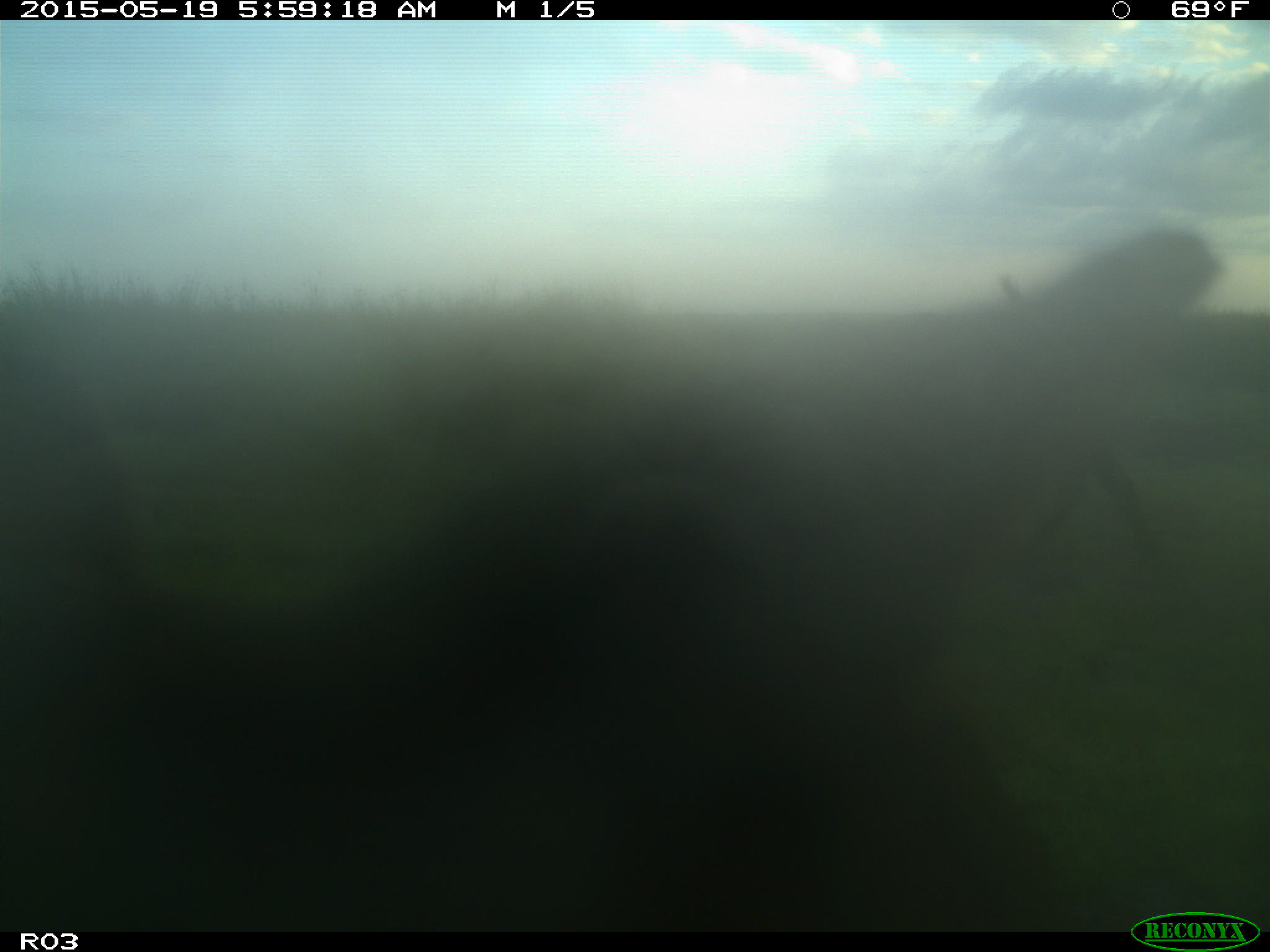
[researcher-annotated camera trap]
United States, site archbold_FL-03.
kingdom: Animalia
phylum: Chordata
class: Mammalia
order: Artiodactyla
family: Bovidae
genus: Bos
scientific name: Bos taurus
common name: domestic cow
Bos taurus (domestic cow).